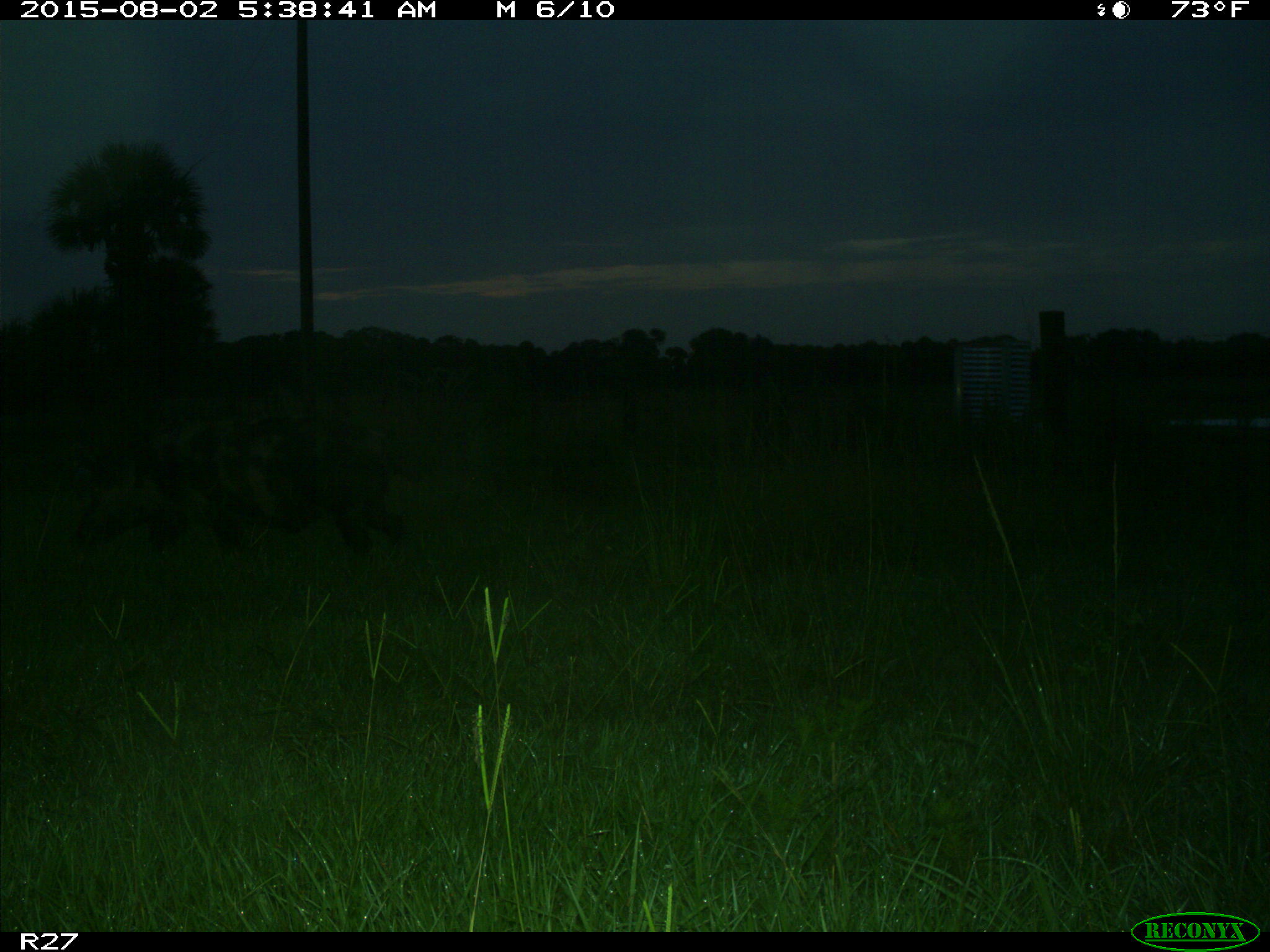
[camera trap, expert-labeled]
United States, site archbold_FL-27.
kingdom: Animalia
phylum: Chordata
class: Mammalia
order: Artiodactyla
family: Suidae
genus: Sus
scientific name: Sus scrofa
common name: wild boar